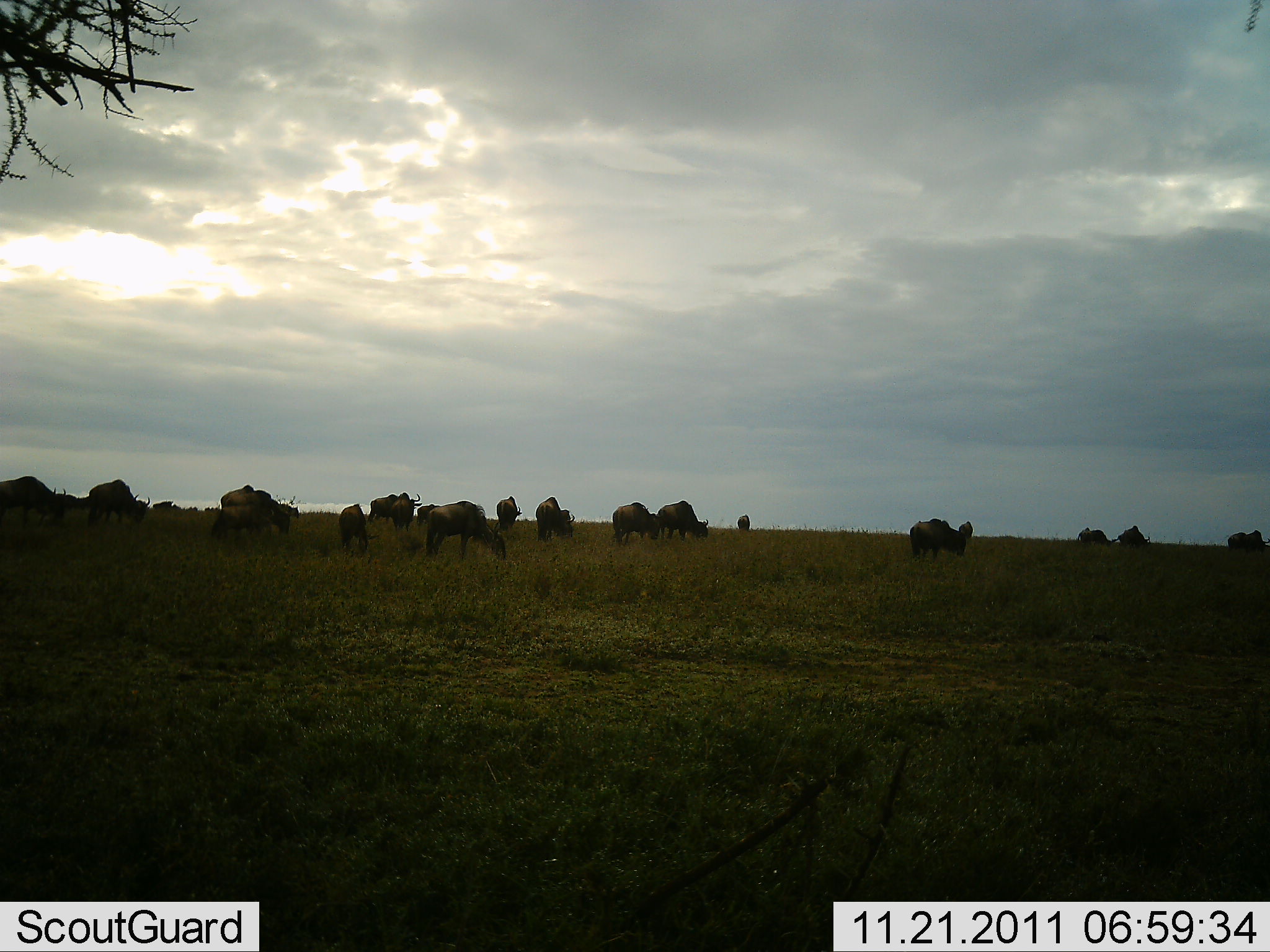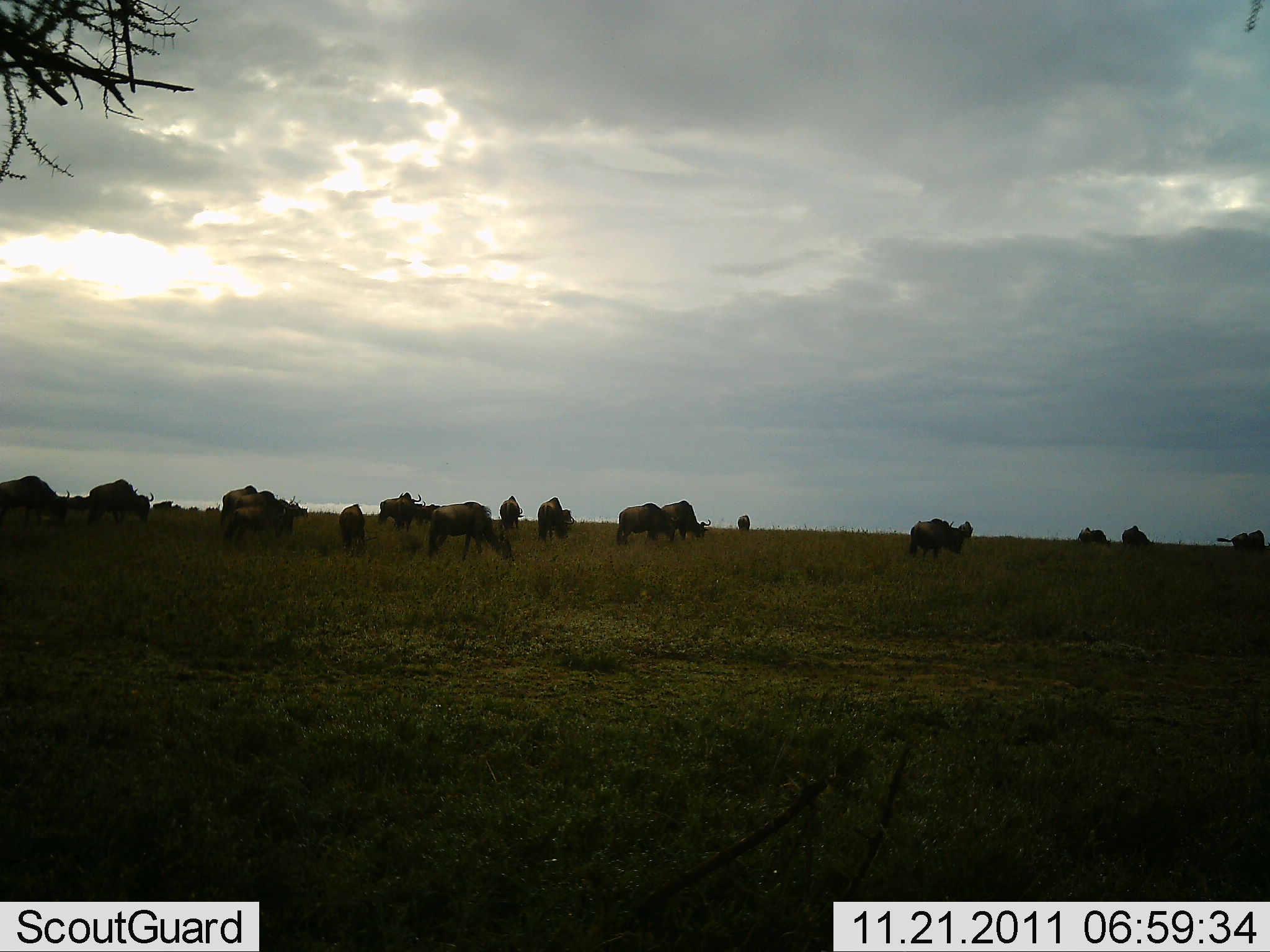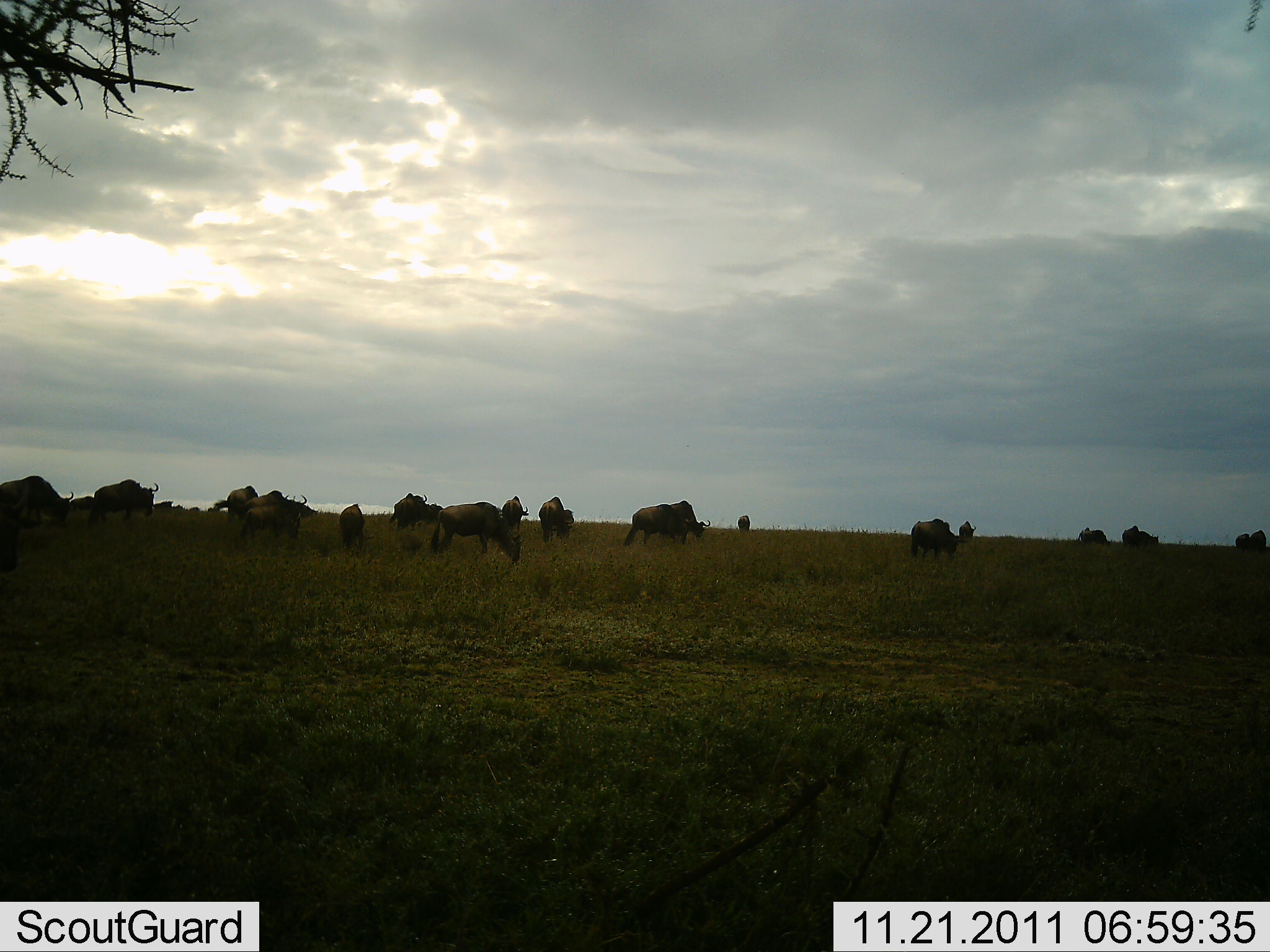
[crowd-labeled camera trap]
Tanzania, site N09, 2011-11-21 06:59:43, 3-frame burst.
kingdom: Animalia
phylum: Chordata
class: Mammalia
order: Artiodactyla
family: Bovidae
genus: Connochaetes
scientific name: Connochaetes taurinus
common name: blue wildebeest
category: wildebeest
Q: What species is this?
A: Wildebeest (blue wildebeest) (Connochaetes taurinus).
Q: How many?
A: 11-50.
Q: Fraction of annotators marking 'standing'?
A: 38%.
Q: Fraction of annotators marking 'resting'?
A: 0%.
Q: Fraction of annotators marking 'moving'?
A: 23%.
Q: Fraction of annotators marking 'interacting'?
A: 0%.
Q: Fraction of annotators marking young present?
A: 0%.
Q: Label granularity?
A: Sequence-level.